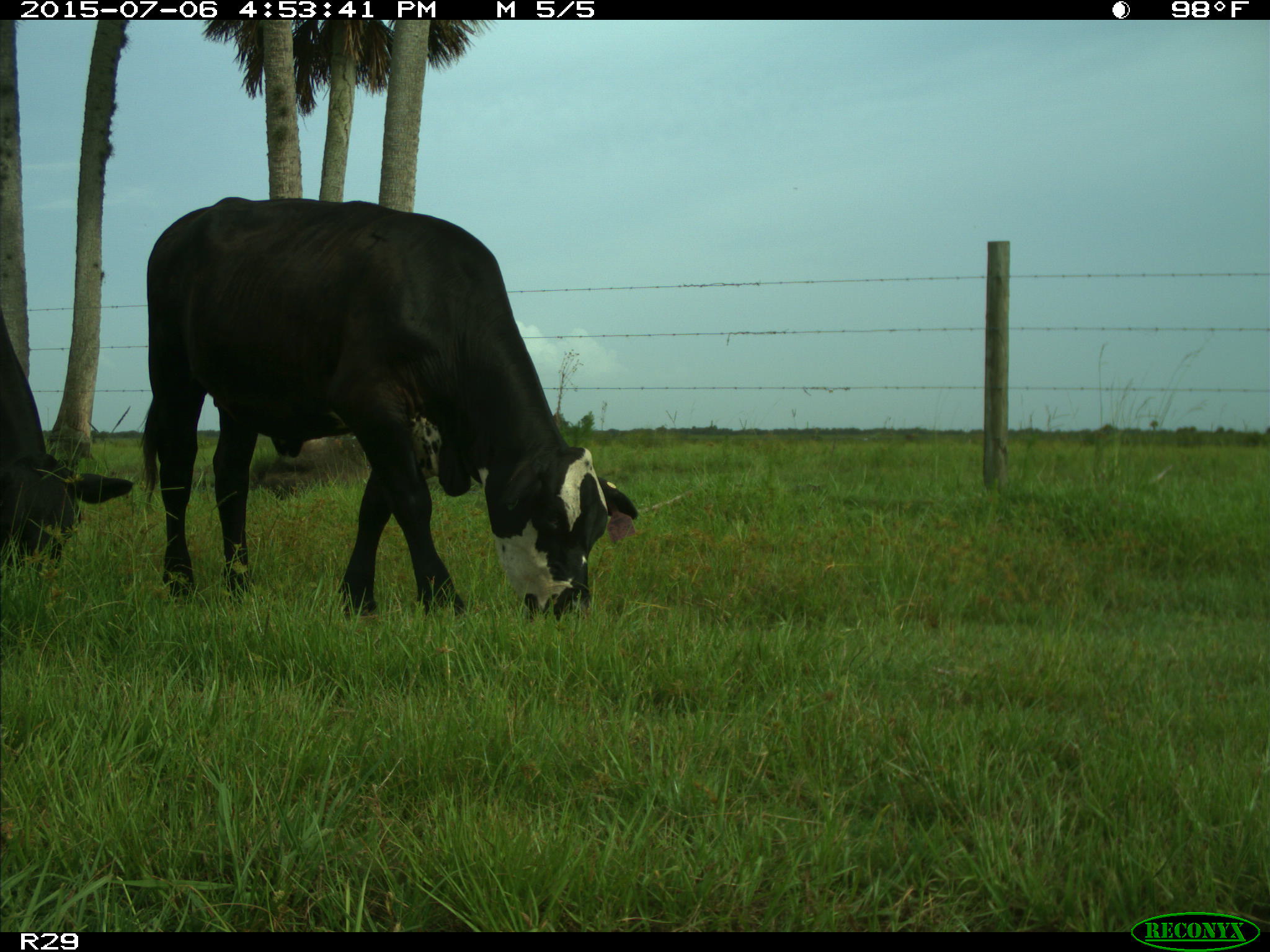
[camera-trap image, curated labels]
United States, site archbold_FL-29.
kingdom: Animalia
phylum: Chordata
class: Mammalia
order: Artiodactyla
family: Bovidae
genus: Bos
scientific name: Bos taurus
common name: domestic cow